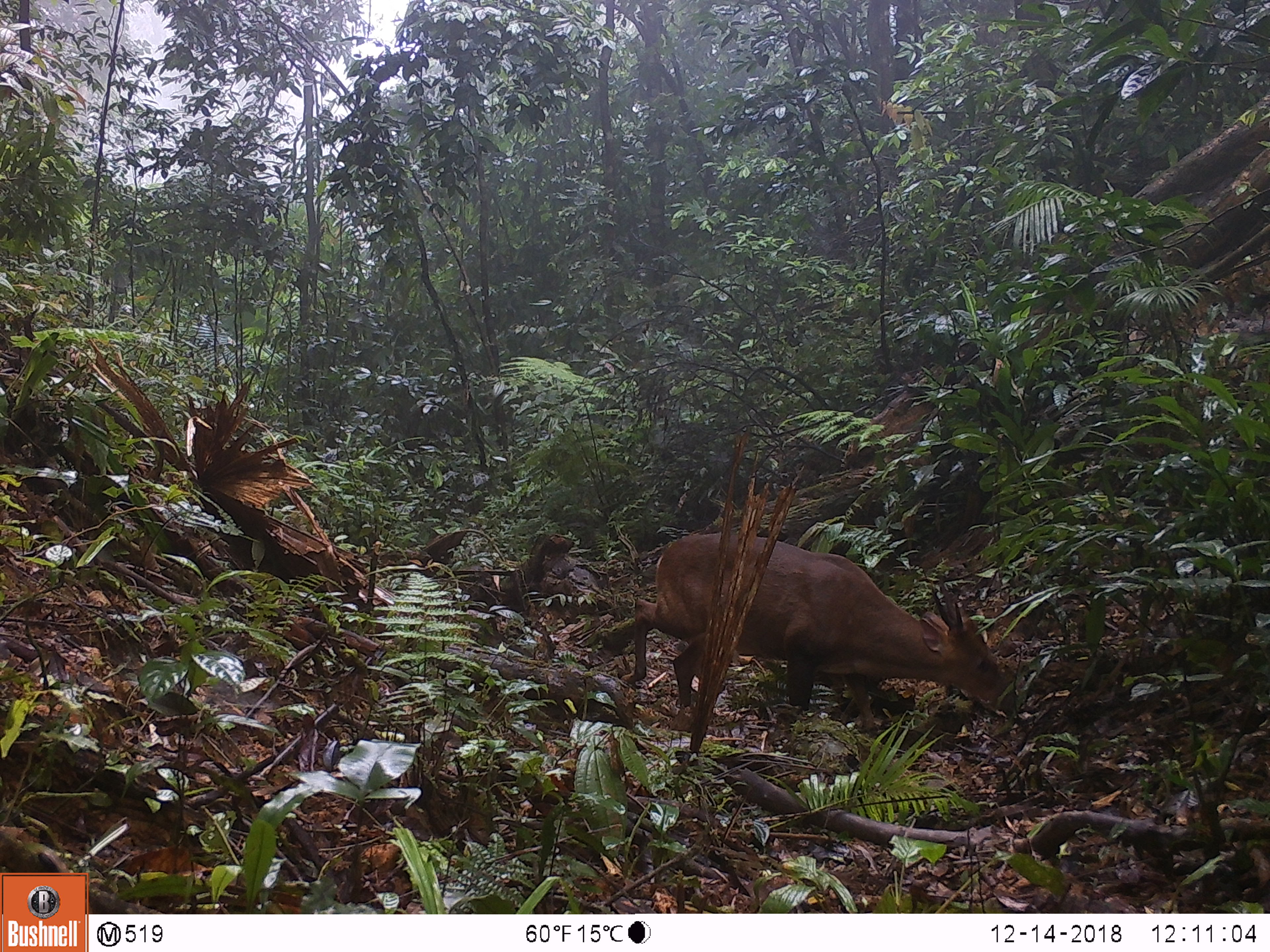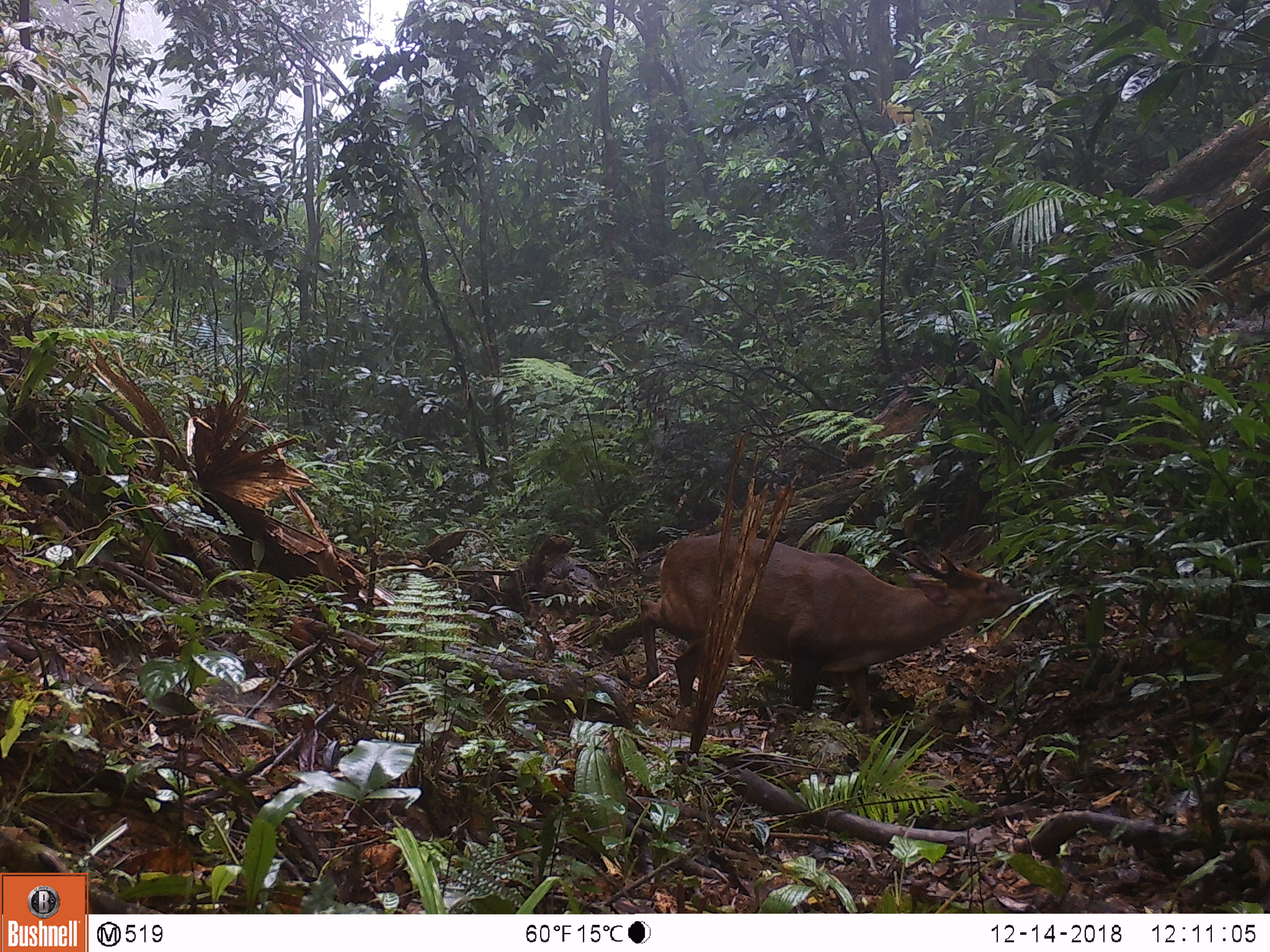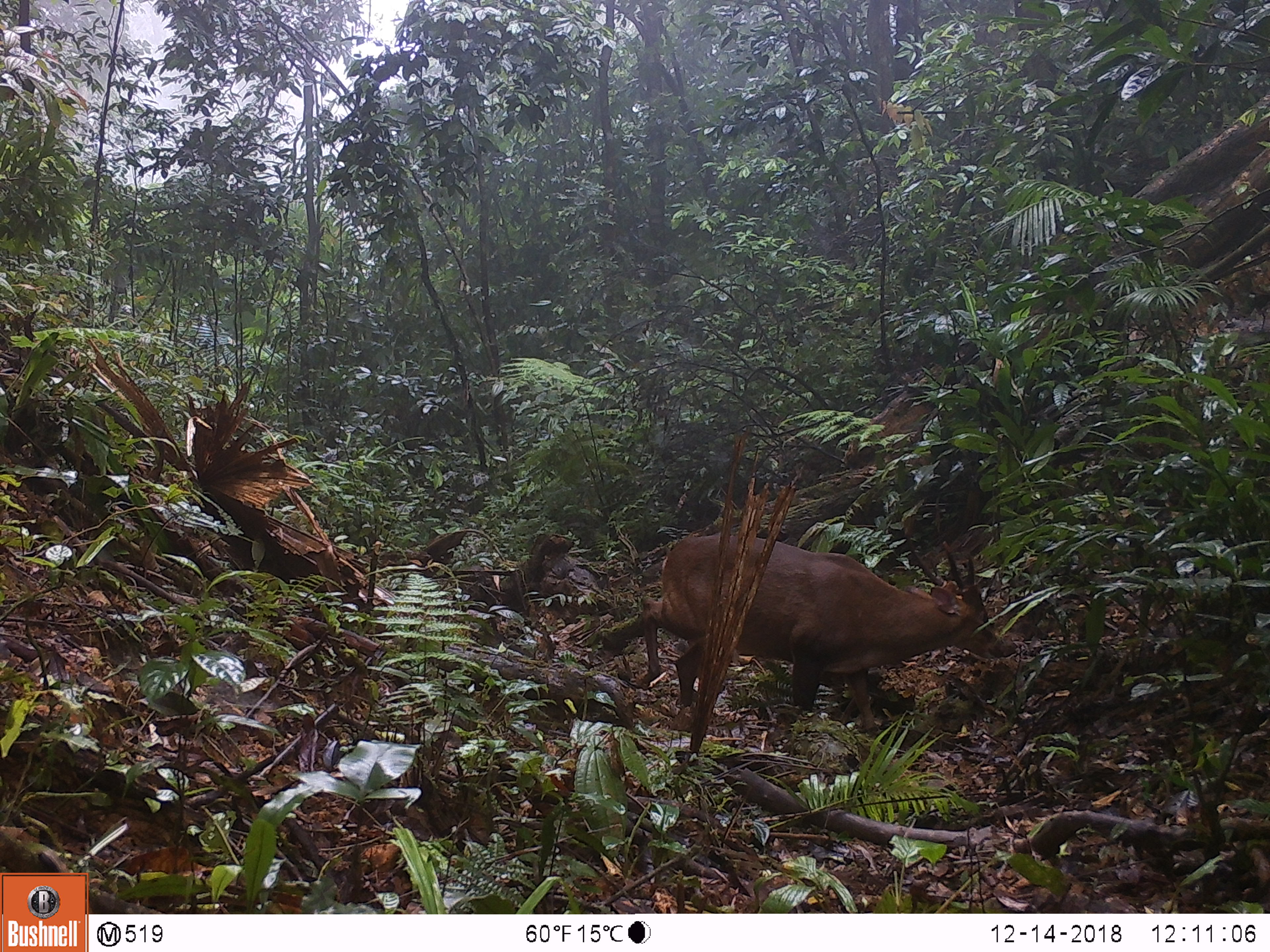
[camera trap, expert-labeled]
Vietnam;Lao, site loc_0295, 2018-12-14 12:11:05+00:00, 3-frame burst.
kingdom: Animalia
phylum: Chordata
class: Mammalia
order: Artiodactyla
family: Cervidae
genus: Muntiacus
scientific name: Muntiacus vuquangensis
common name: large-antlered muntjac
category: large antlered muntjac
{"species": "large antlered muntjac (large-antlered muntjac) (Muntiacus vuquangensis)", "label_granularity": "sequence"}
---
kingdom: Animalia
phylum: Chordata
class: Mammalia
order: Artiodactyla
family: Cervidae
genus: Muntiacus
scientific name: Muntiacus rooseveltorum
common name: roosevelt's muntjac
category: roosevelts muntjac group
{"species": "roosevelts muntjac group (roosevelt's muntjac) (Muntiacus rooseveltorum)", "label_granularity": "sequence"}